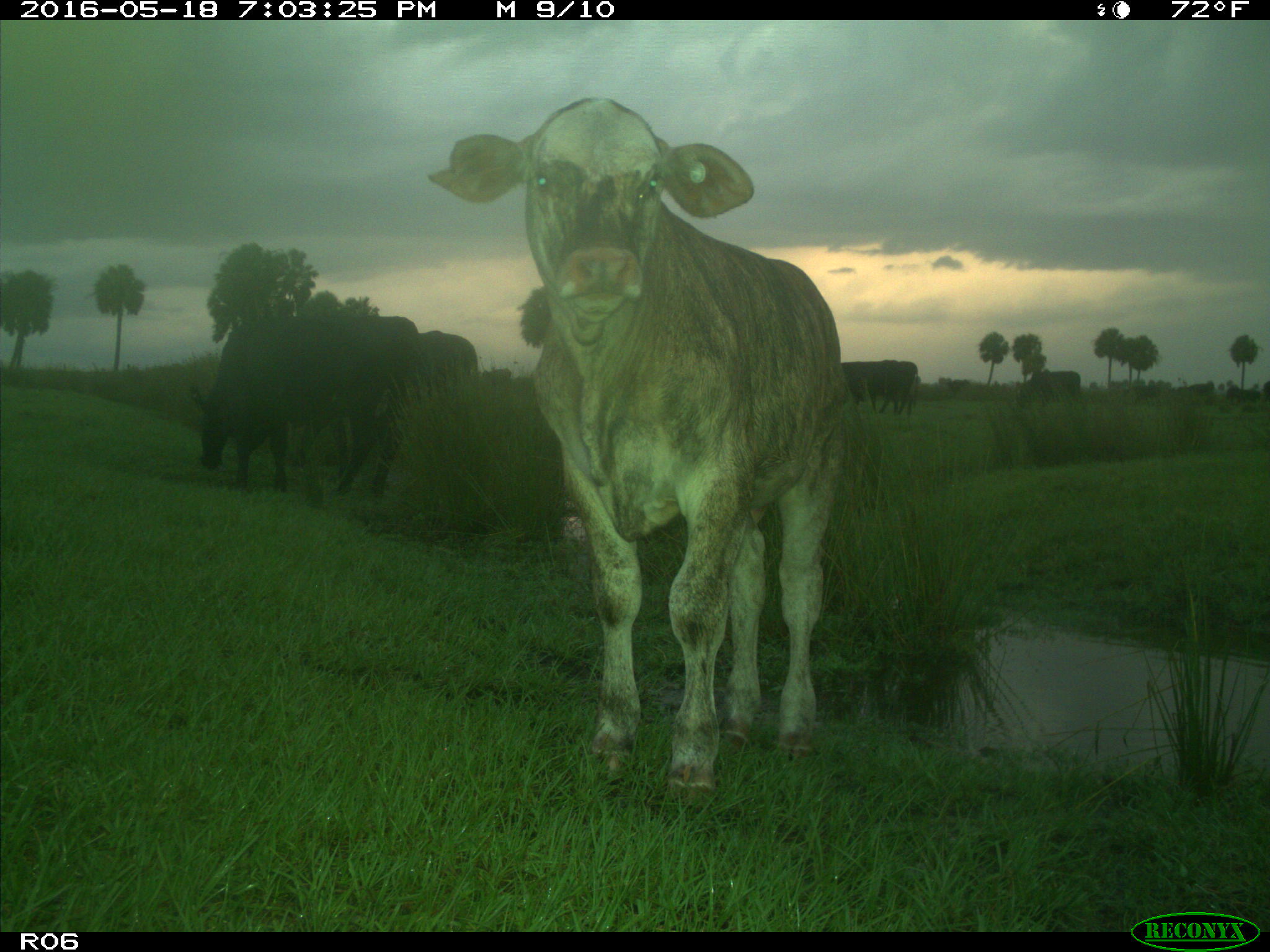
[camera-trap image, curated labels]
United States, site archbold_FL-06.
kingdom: Animalia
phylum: Chordata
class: Mammalia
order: Artiodactyla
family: Bovidae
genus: Bos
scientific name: Bos taurus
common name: domestic cow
Bos taurus (domestic cow).